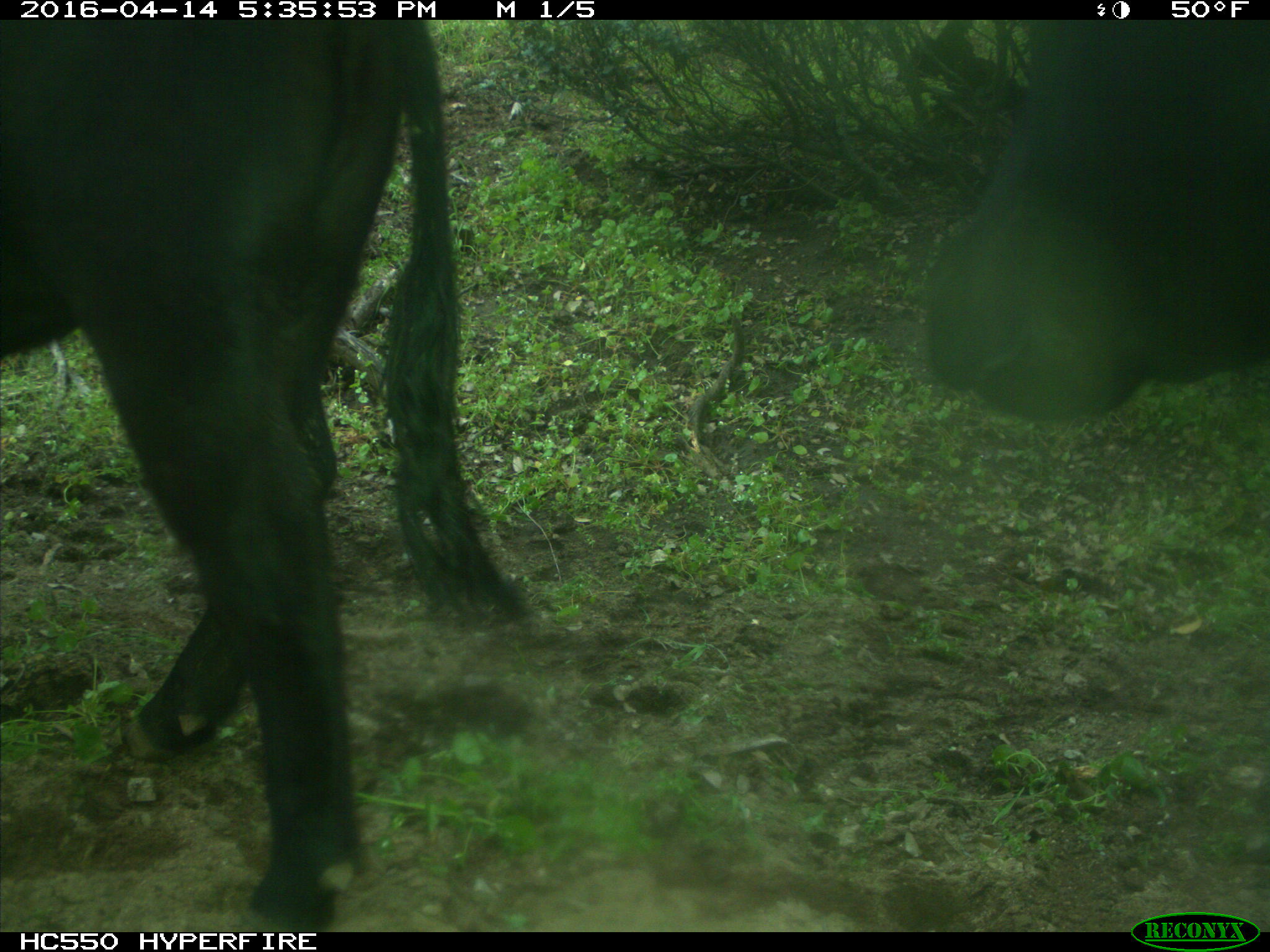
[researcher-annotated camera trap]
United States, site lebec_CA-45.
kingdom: Animalia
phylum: Chordata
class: Mammalia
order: Artiodactyla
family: Bovidae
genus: Bos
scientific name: Bos taurus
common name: domestic cow